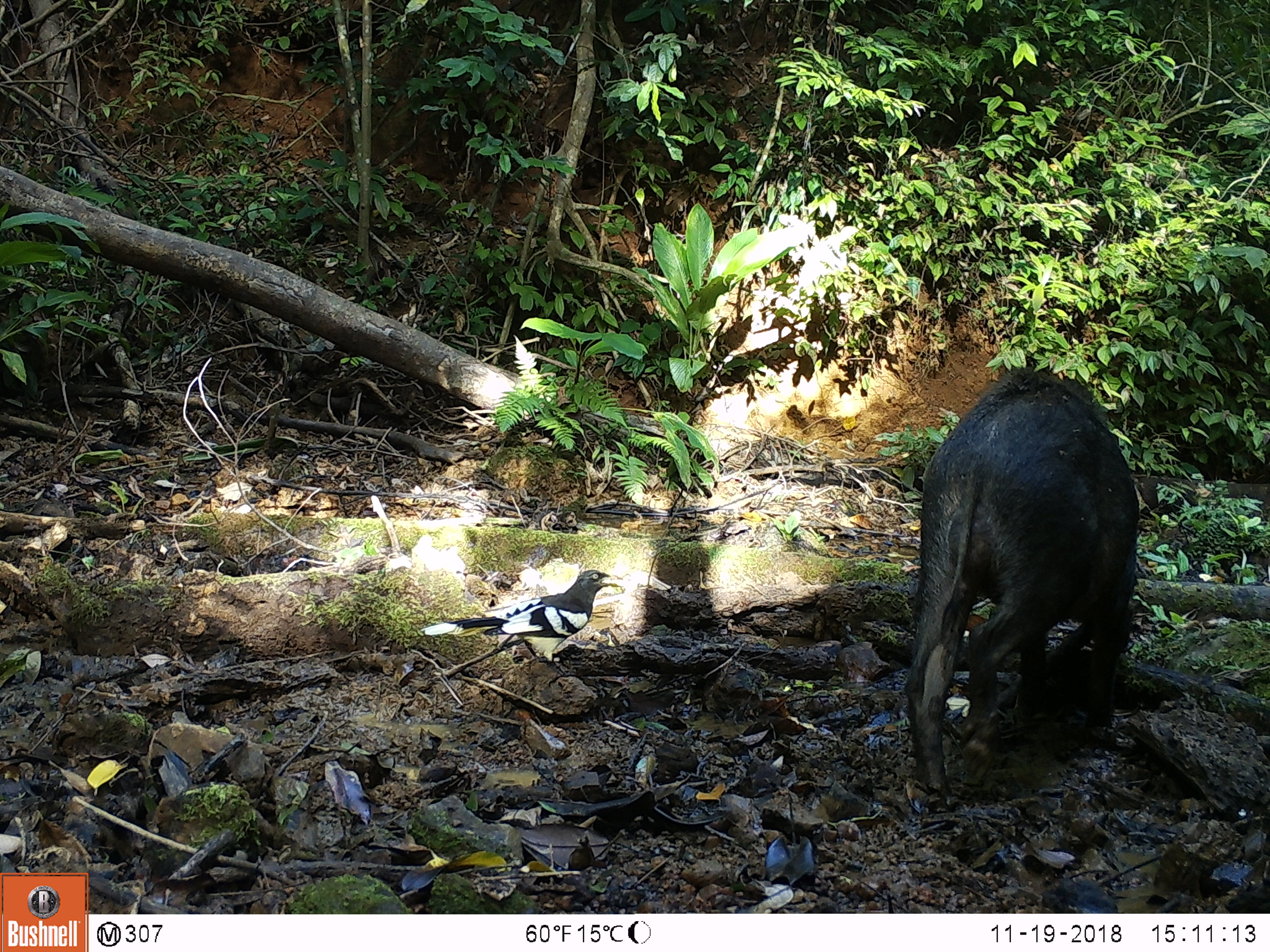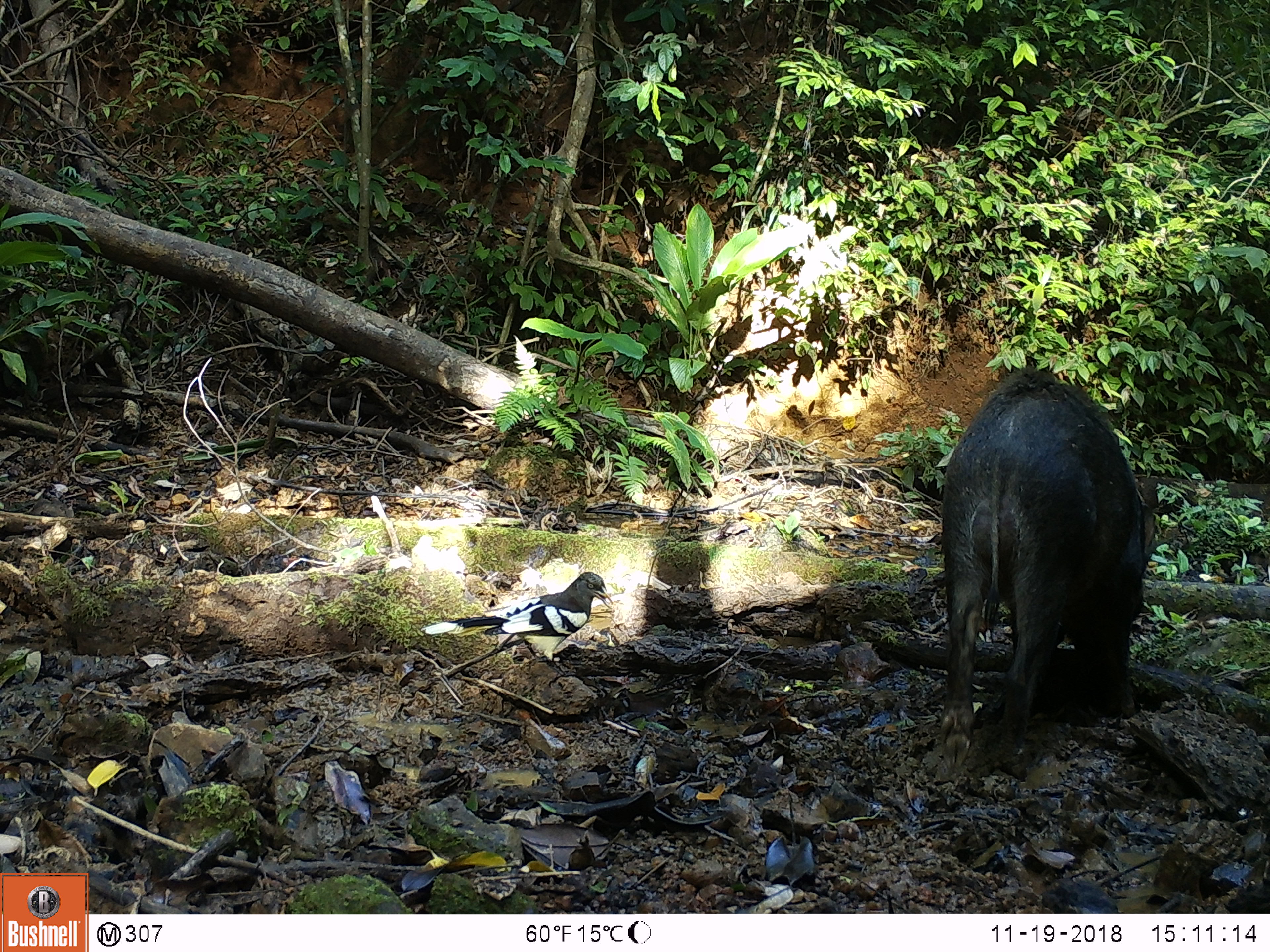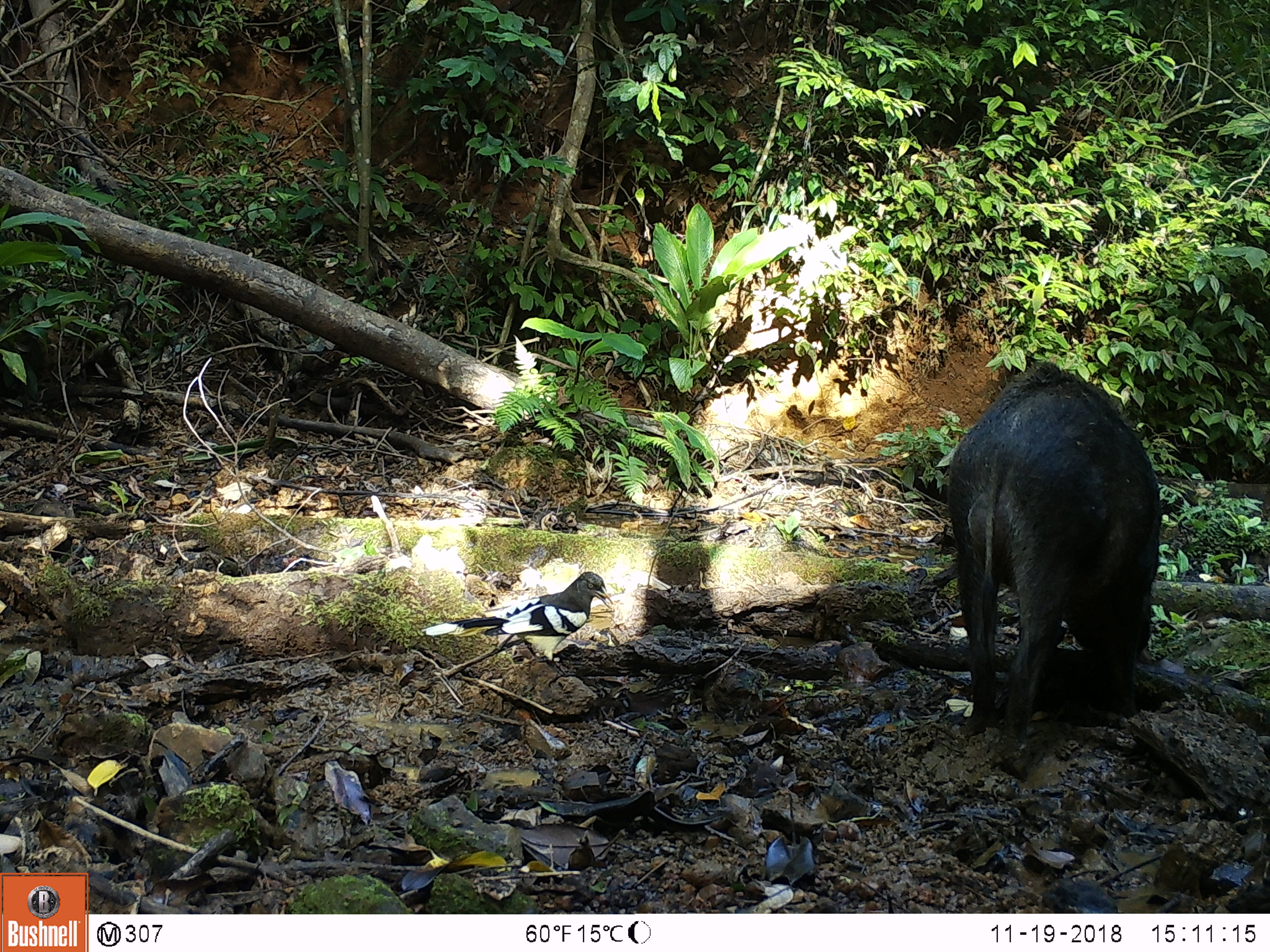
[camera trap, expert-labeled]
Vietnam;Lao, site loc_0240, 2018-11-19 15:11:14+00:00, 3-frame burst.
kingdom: Animalia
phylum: Chordata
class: Mammalia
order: Artiodactyla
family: Suidae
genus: Sus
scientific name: Sus scrofa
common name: eurasian wild pig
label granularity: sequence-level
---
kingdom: Animalia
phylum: Chordata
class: Aves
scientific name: Aves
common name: bird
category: unidentified bird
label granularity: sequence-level